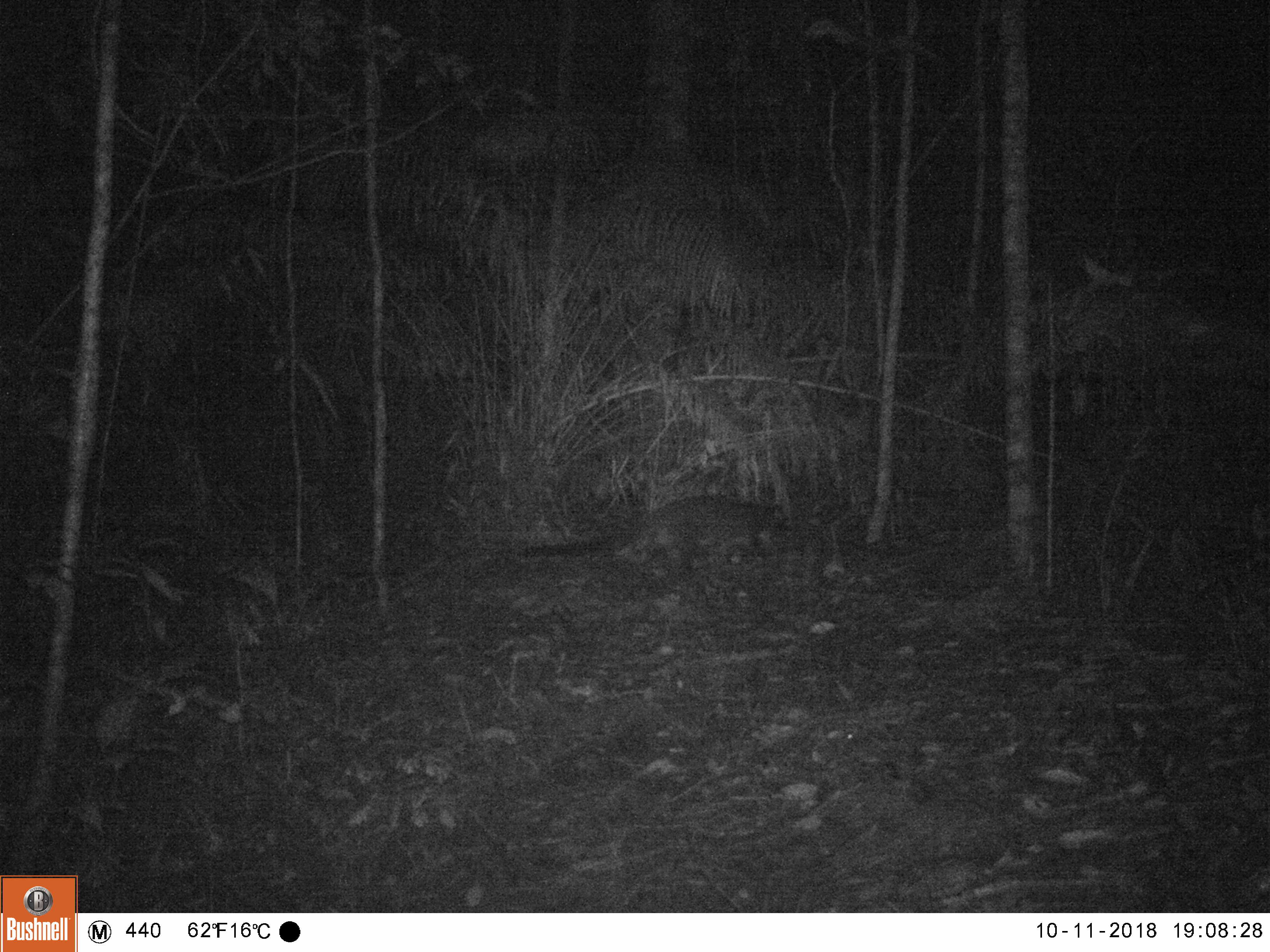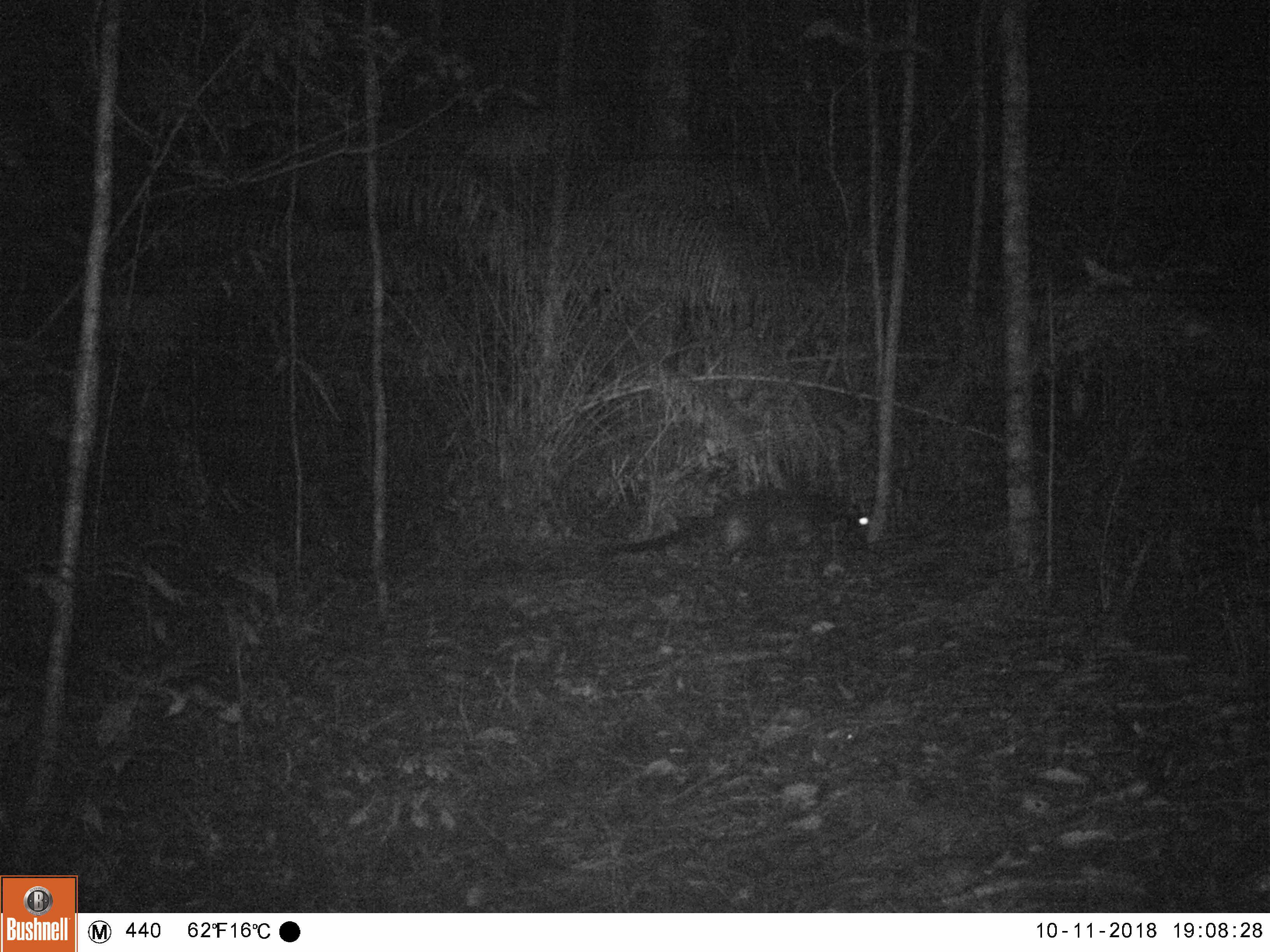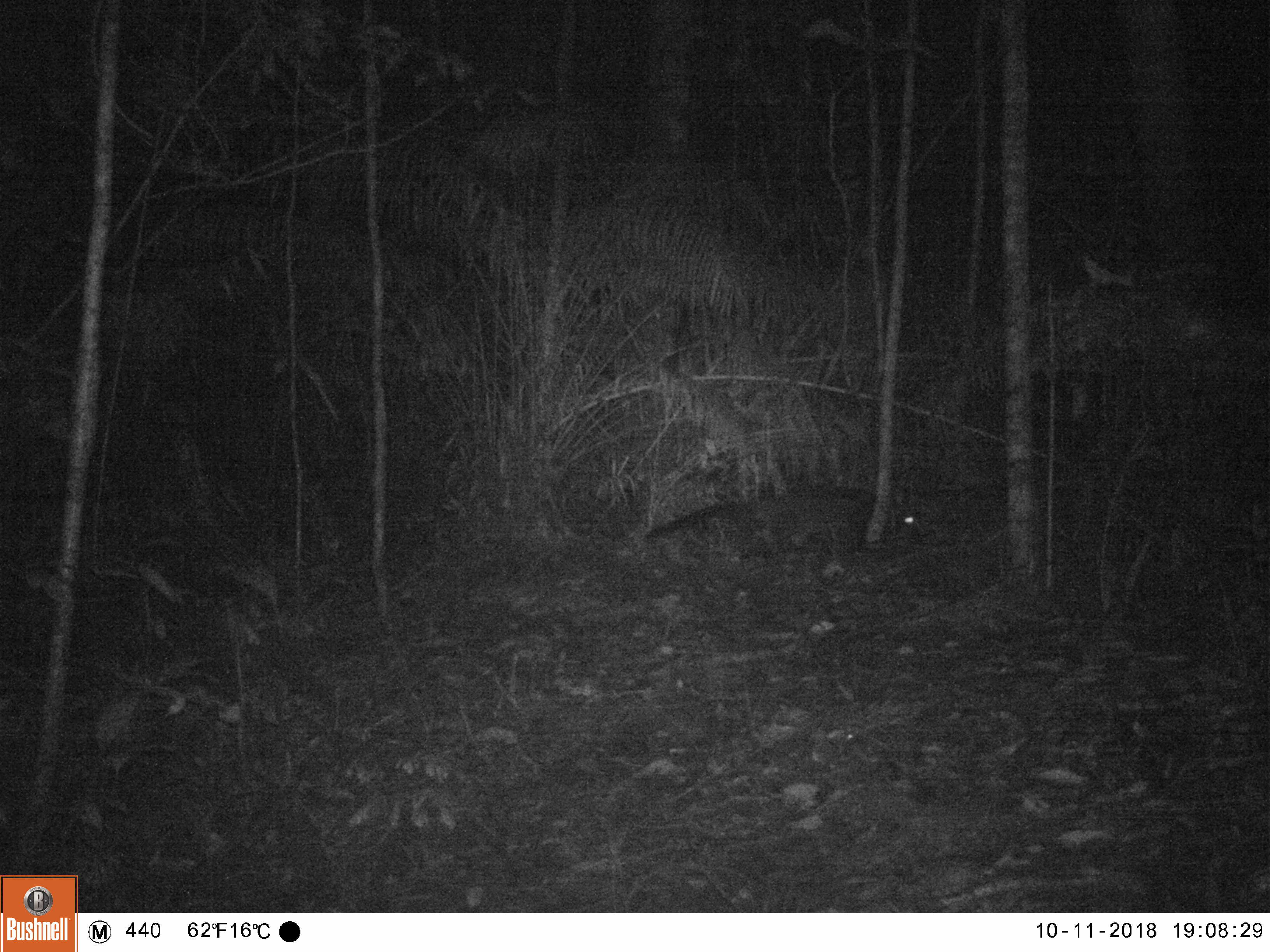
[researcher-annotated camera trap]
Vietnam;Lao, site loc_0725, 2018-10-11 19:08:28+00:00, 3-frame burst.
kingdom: Animalia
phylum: Chordata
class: Mammalia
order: Carnivora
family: Viverridae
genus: Paguma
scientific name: Paguma larvata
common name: masked palm civet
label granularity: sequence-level